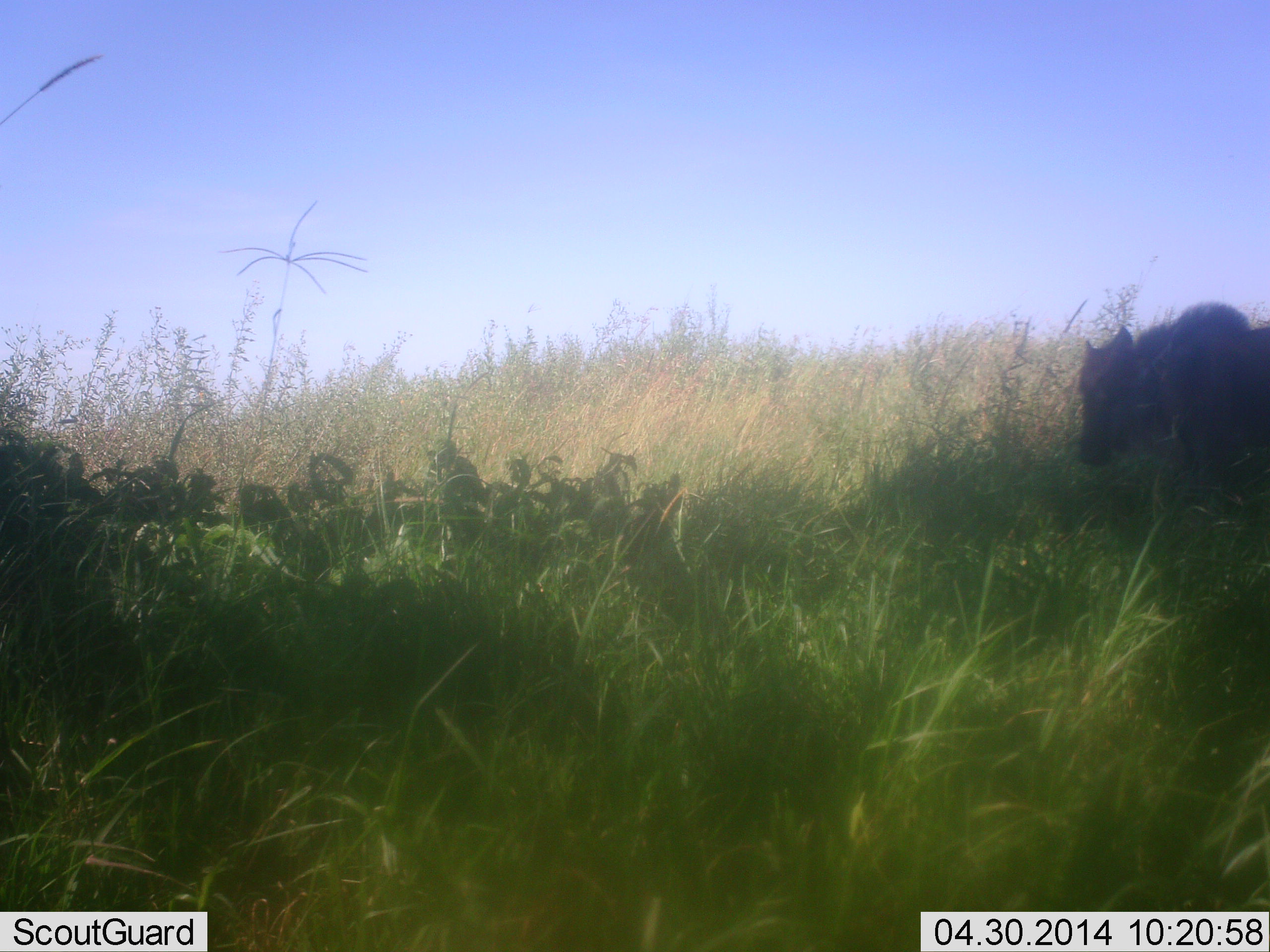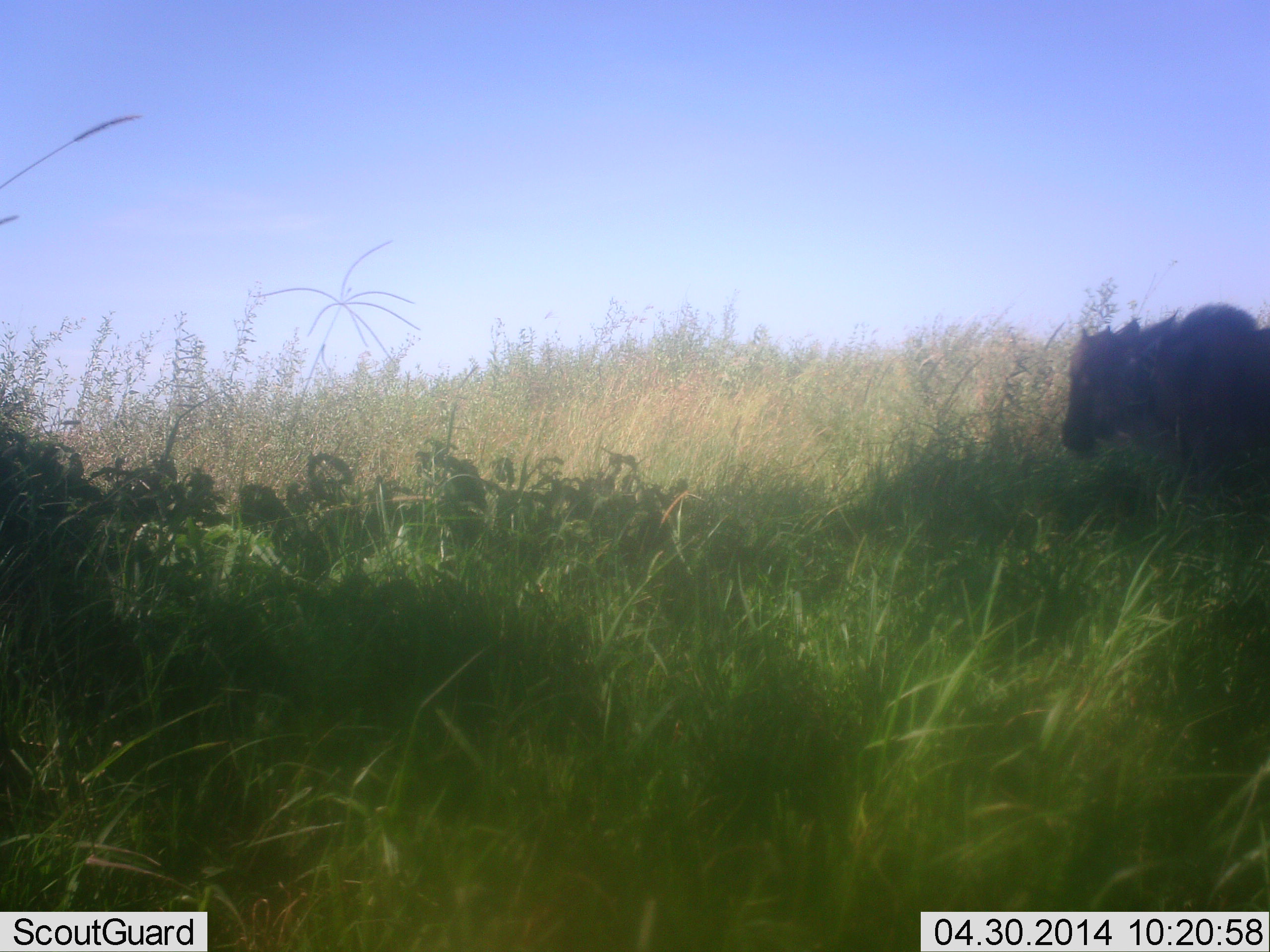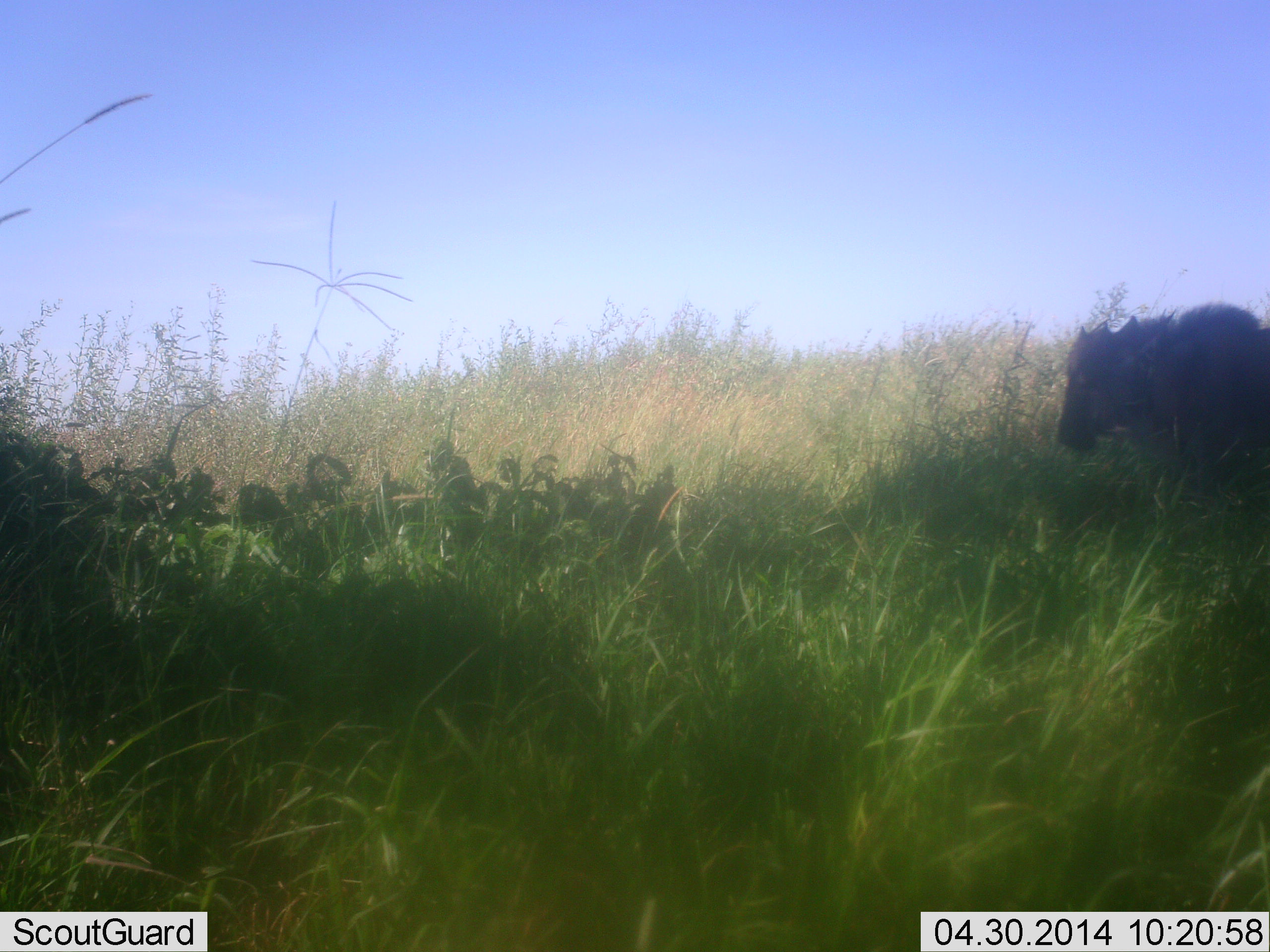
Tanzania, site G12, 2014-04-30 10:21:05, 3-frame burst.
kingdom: Animalia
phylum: Chordata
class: Mammalia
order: Artiodactyla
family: Bovidae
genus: Connochaetes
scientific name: Connochaetes taurinus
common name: blue wildebeest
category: wildebeest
Wildebeest (blue wildebeest) (Connochaetes taurinus), count 1. Behavior (volunteer vote fractions): standing 90%, resting 10%, moving 0%, interacting 0%. Young present (vote fraction): 60%. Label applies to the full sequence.